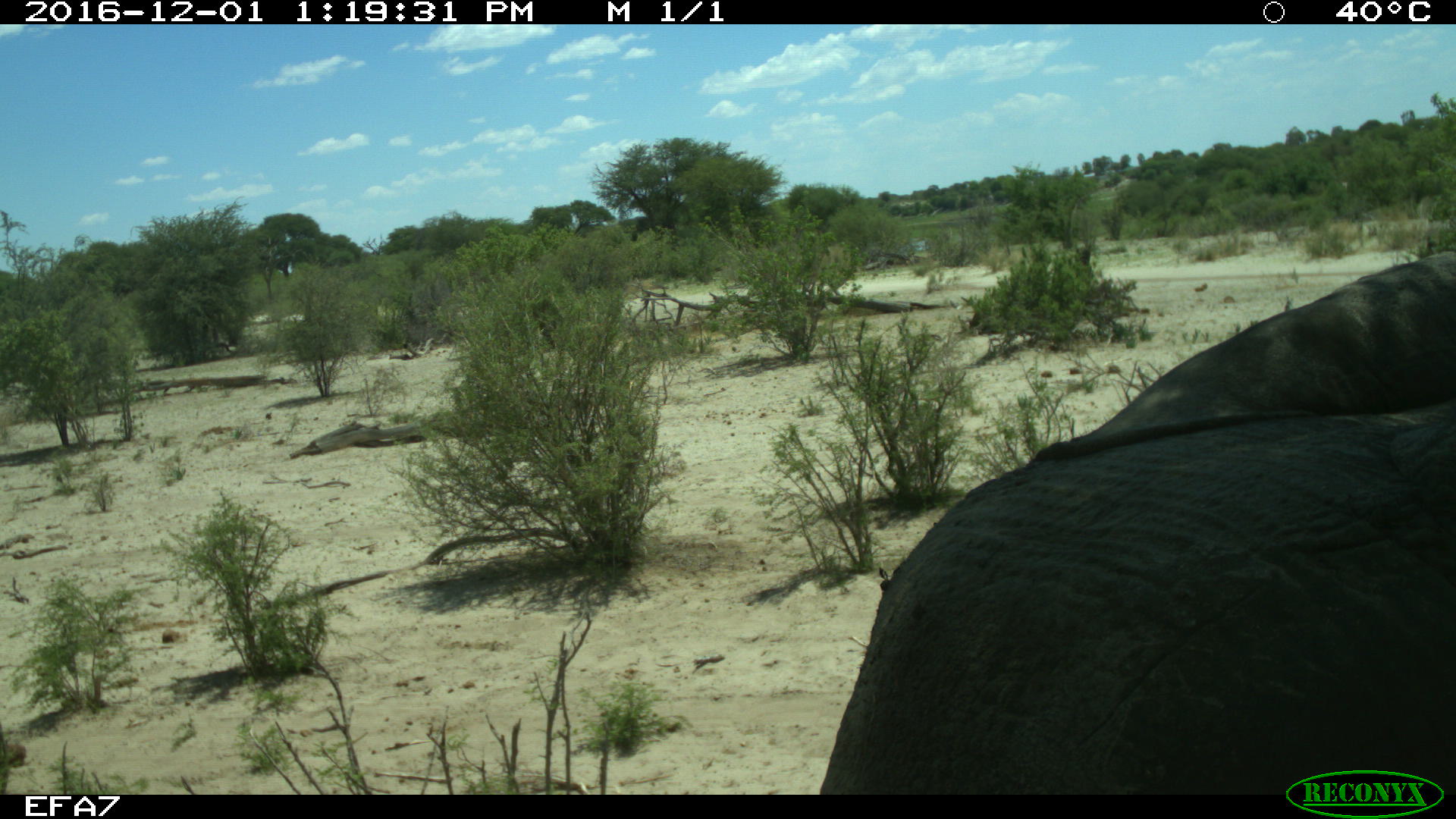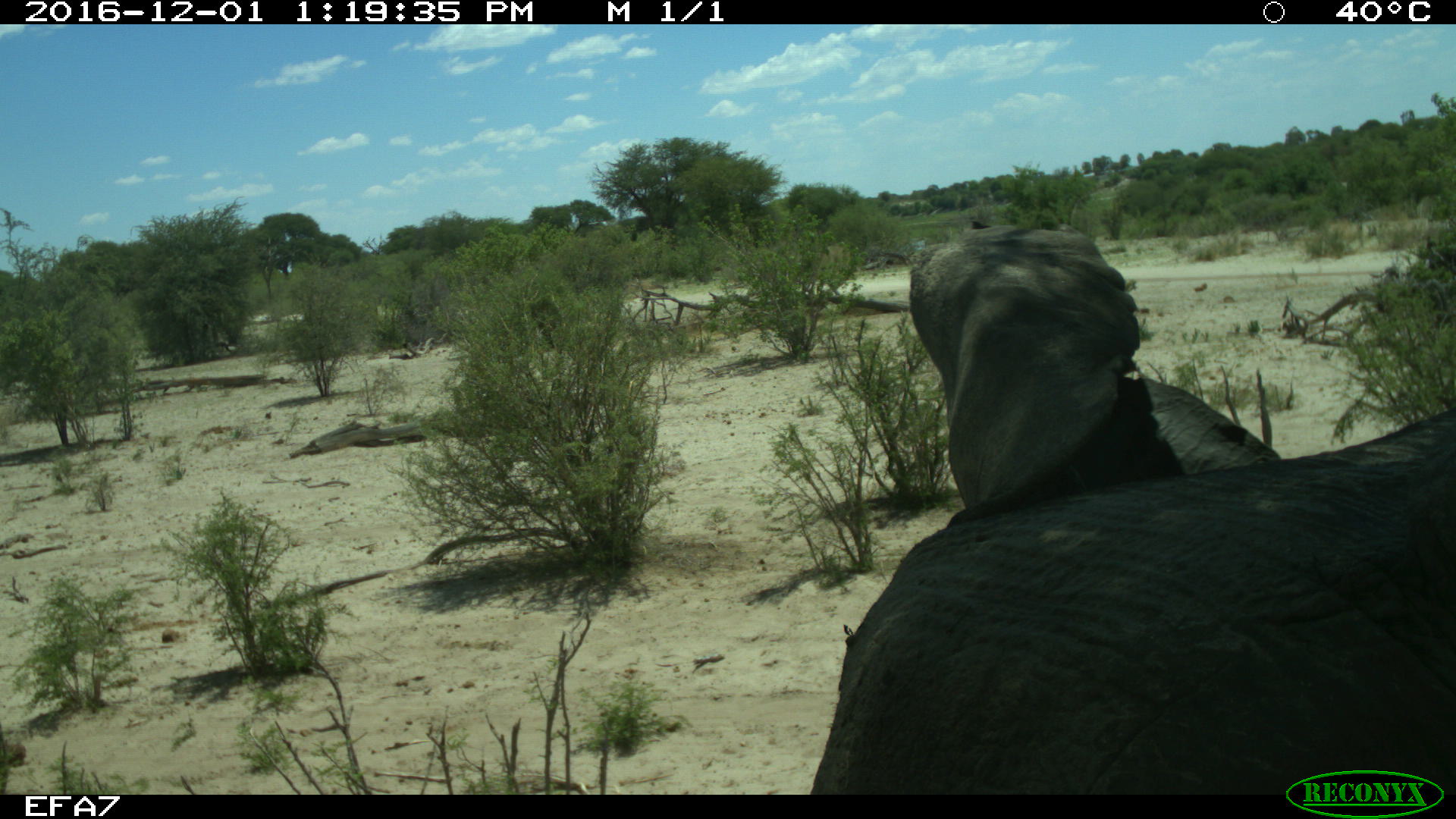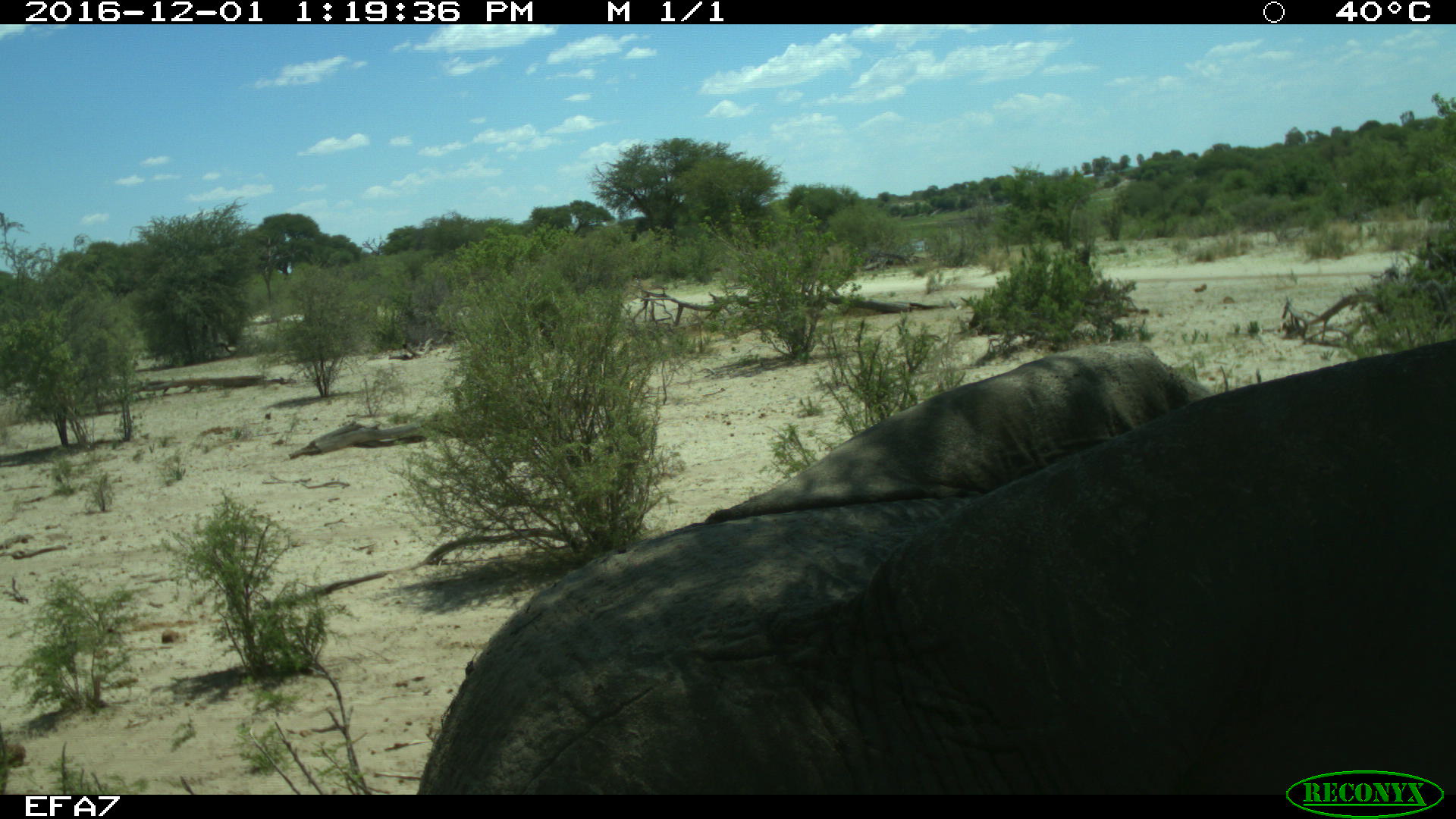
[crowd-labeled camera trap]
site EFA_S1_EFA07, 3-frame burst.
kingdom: Animalia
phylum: Chordata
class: Mammalia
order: Proboscidea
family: Elephantidae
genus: Loxodonta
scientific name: Loxodonta africana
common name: african bush elephant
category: elephant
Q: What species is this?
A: Elephant (african bush elephant) (Loxodonta africana).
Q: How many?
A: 1.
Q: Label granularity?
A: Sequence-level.